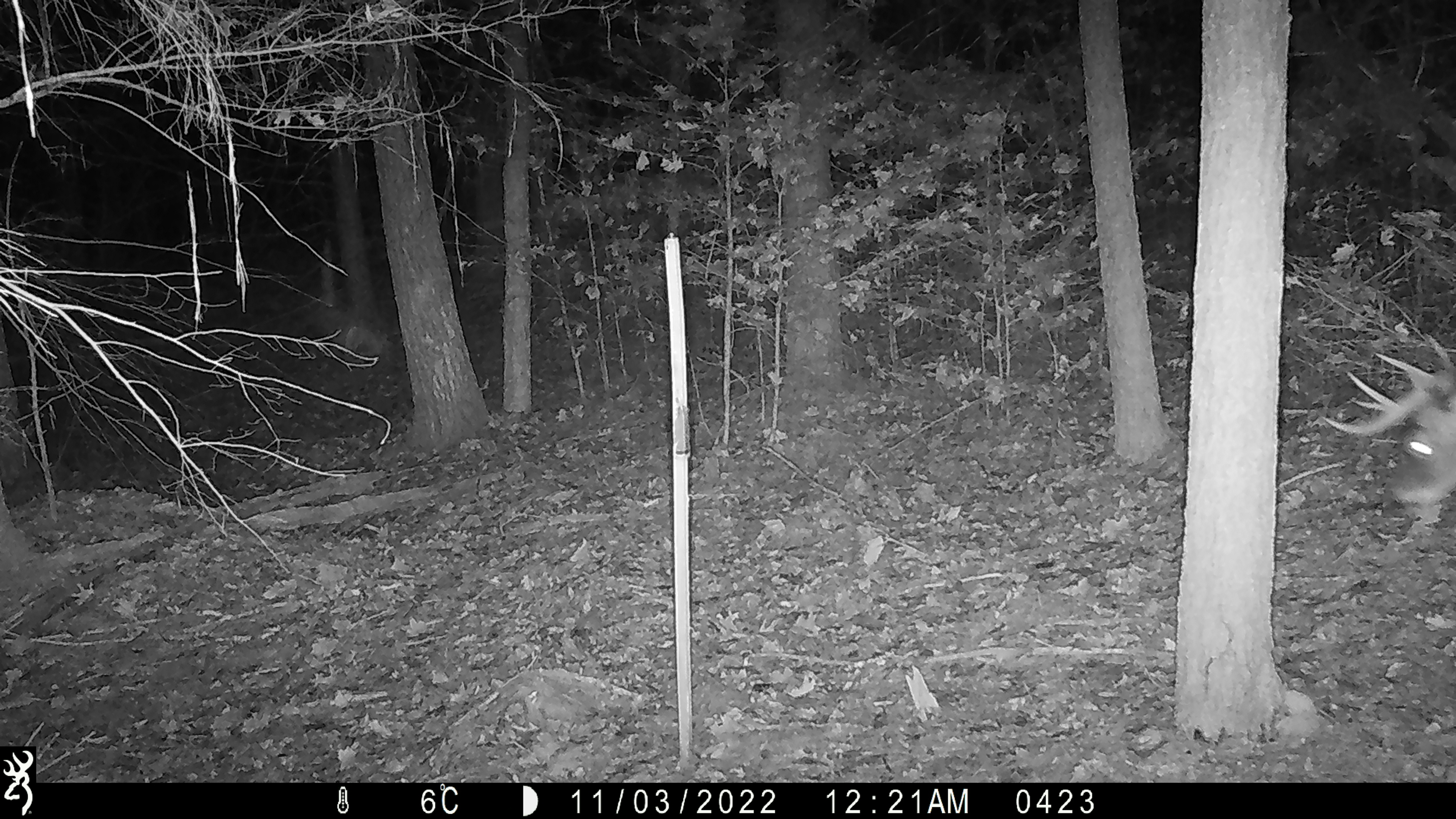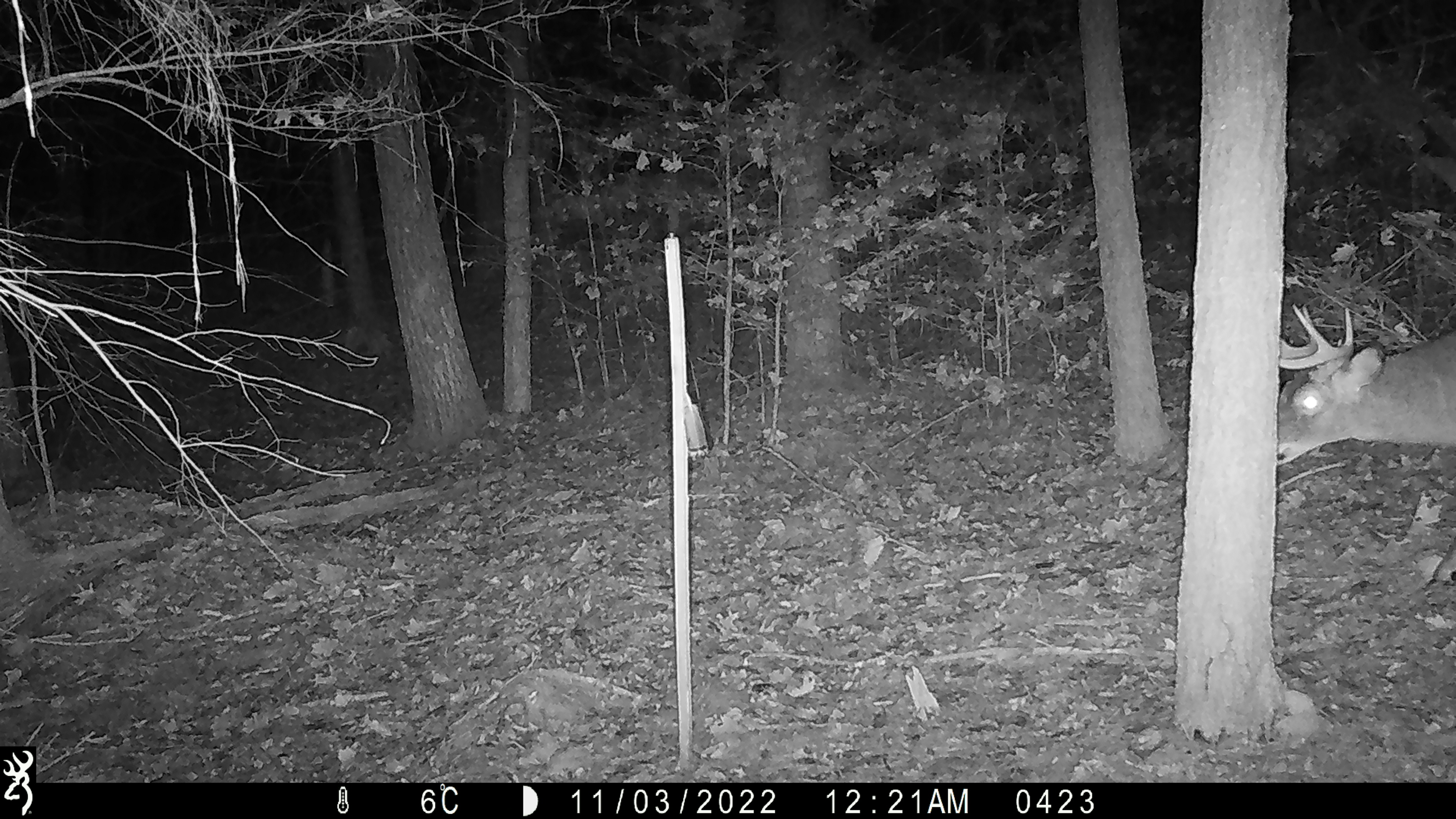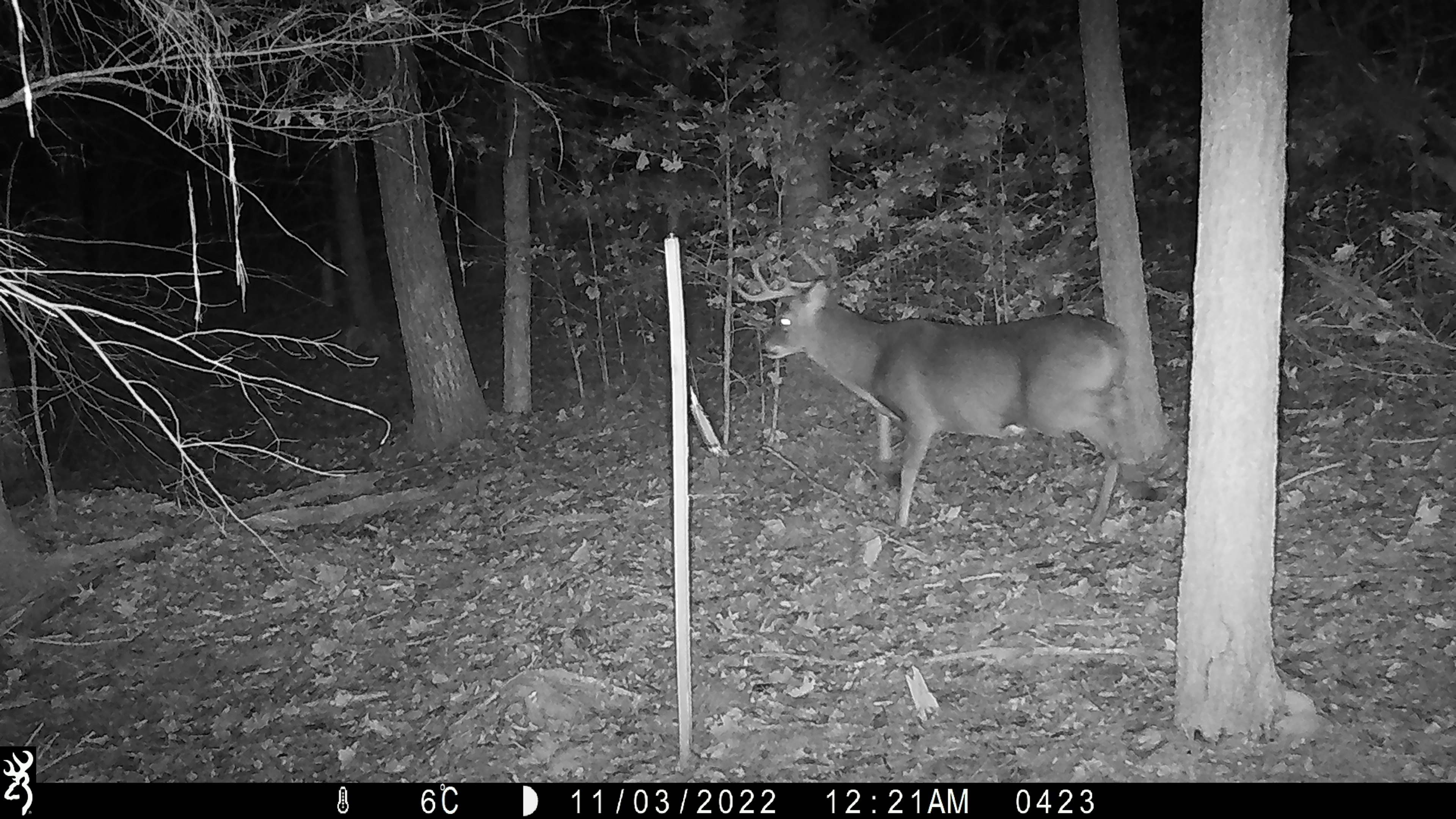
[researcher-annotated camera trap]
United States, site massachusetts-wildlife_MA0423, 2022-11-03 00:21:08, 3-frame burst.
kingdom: Animalia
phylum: Chordata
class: Mammalia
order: Artiodactyla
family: Cervidae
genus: Odocoileus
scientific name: Odocoileus virginianus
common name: white-tailed deer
White-tailed deer (Odocoileus virginianus).